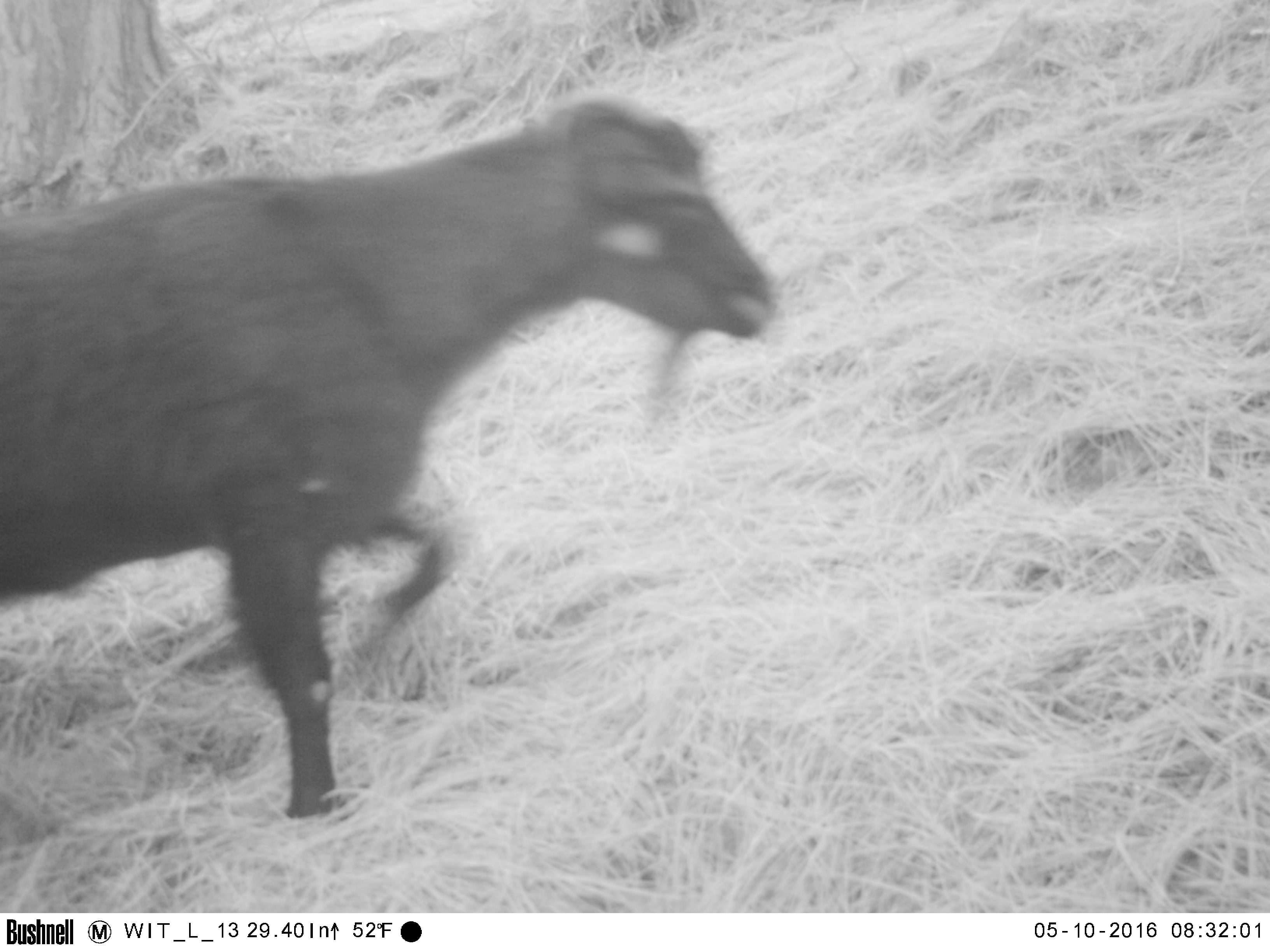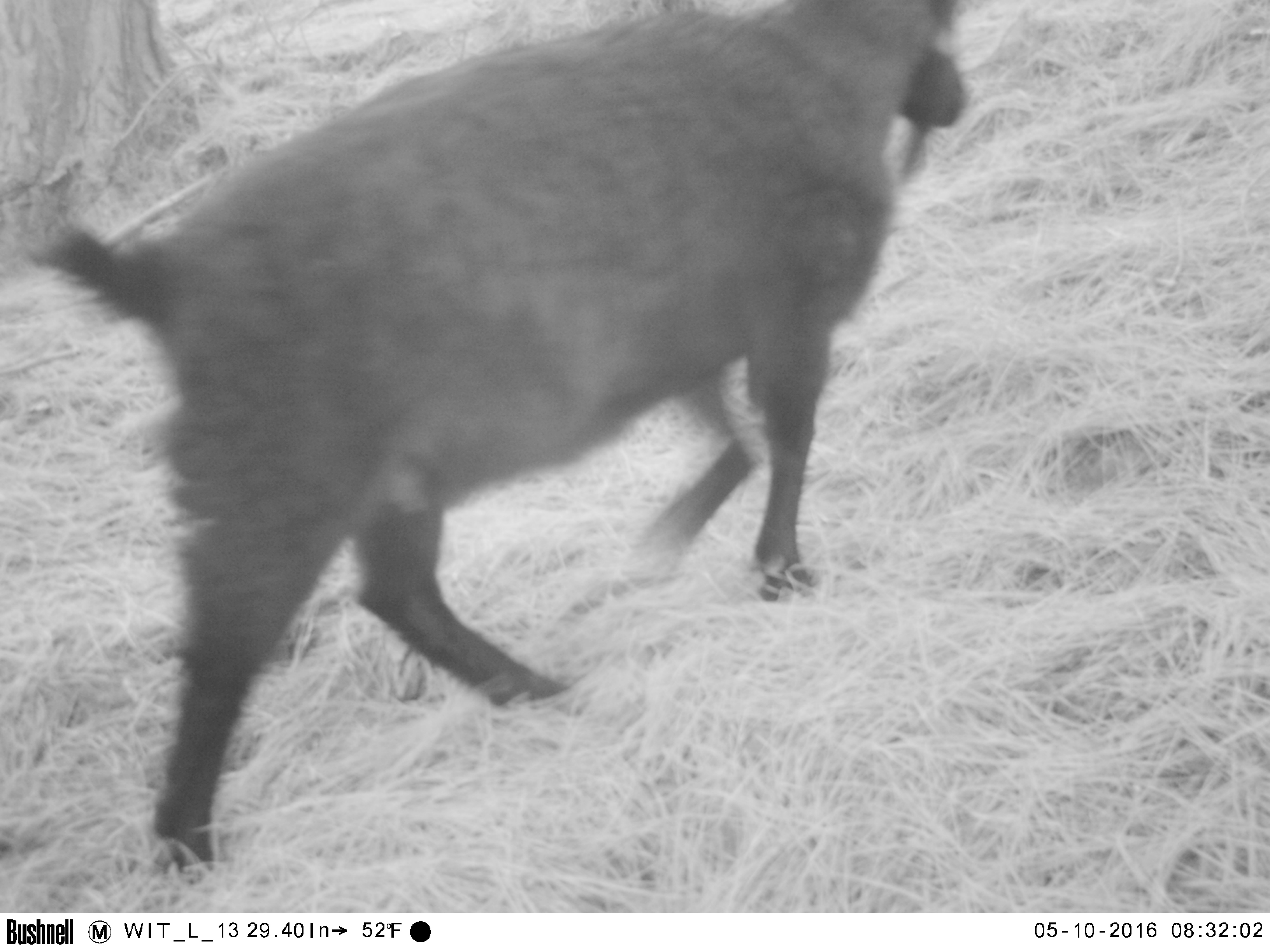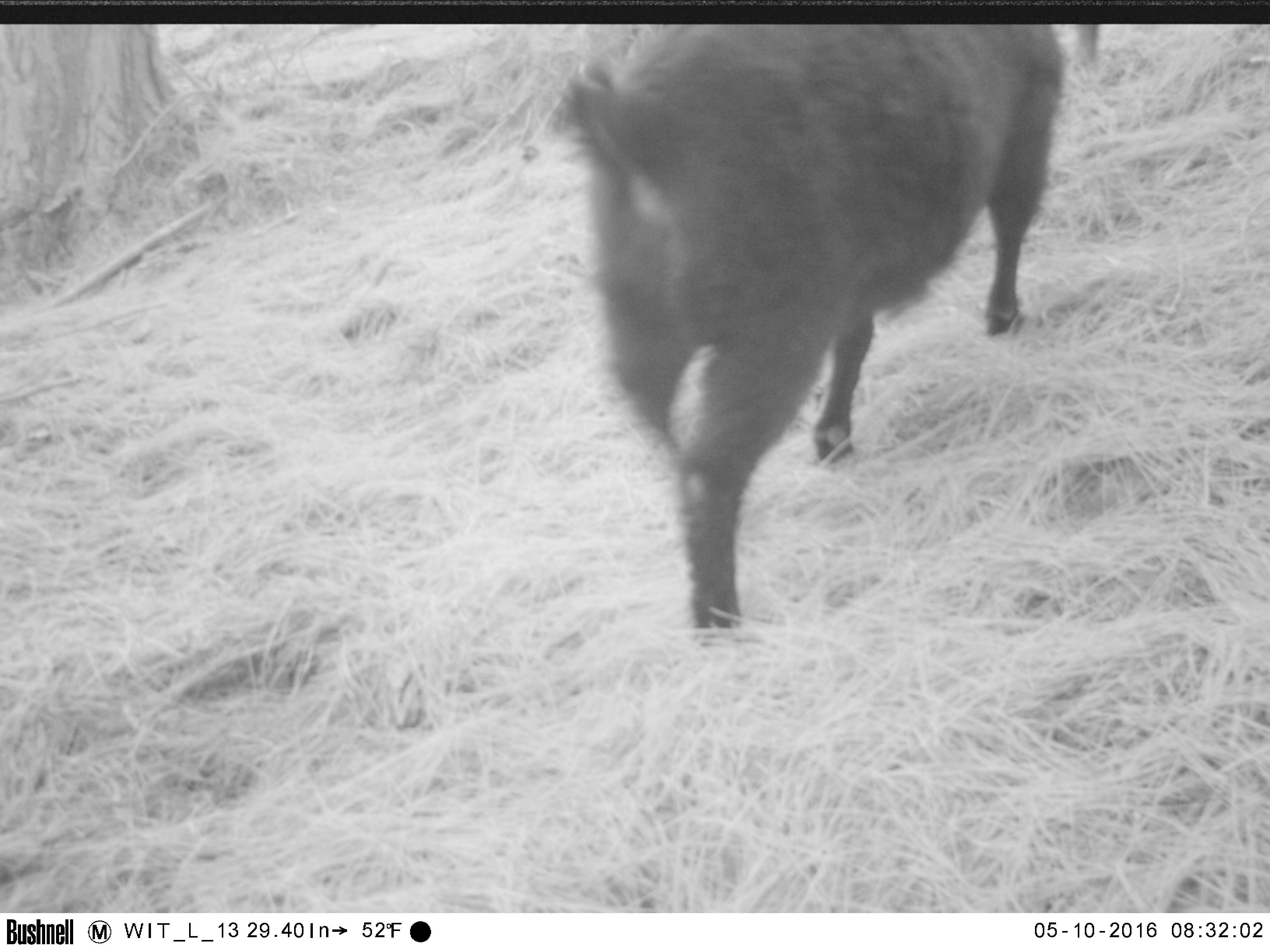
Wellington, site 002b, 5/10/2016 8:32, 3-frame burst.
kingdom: Animalia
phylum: Chordata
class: Mammalia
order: Artiodactyla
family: Bovidae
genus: Capra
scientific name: Capra hircus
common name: goat